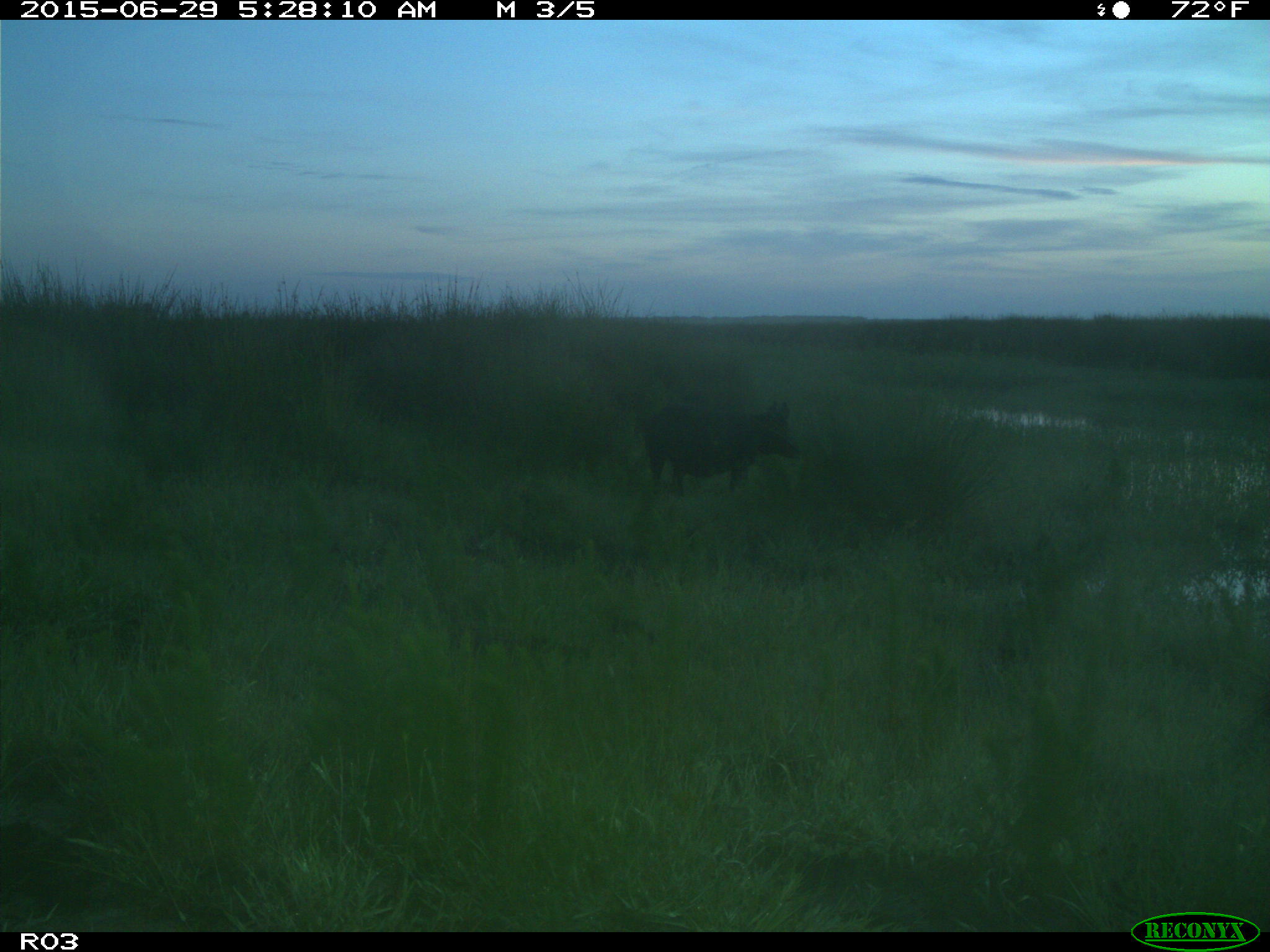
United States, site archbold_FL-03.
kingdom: Animalia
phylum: Chordata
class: Mammalia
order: Artiodactyla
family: Suidae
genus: Sus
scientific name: Sus scrofa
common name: wild boar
Sus scrofa (wild boar).